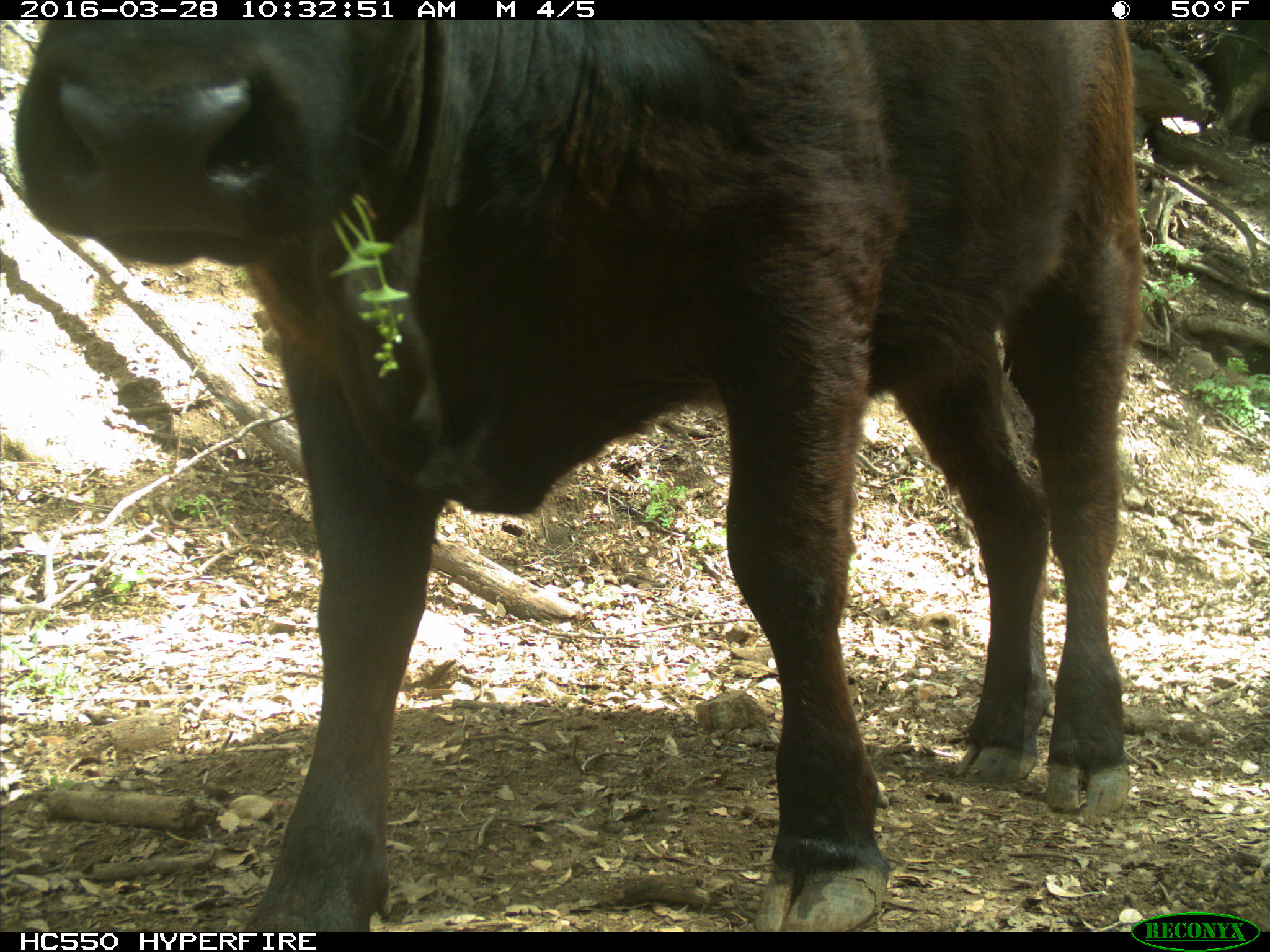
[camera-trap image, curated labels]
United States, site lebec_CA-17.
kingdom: Animalia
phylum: Chordata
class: Mammalia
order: Artiodactyla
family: Bovidae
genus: Bos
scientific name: Bos taurus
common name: domestic cow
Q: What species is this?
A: Bos taurus (domestic cow).